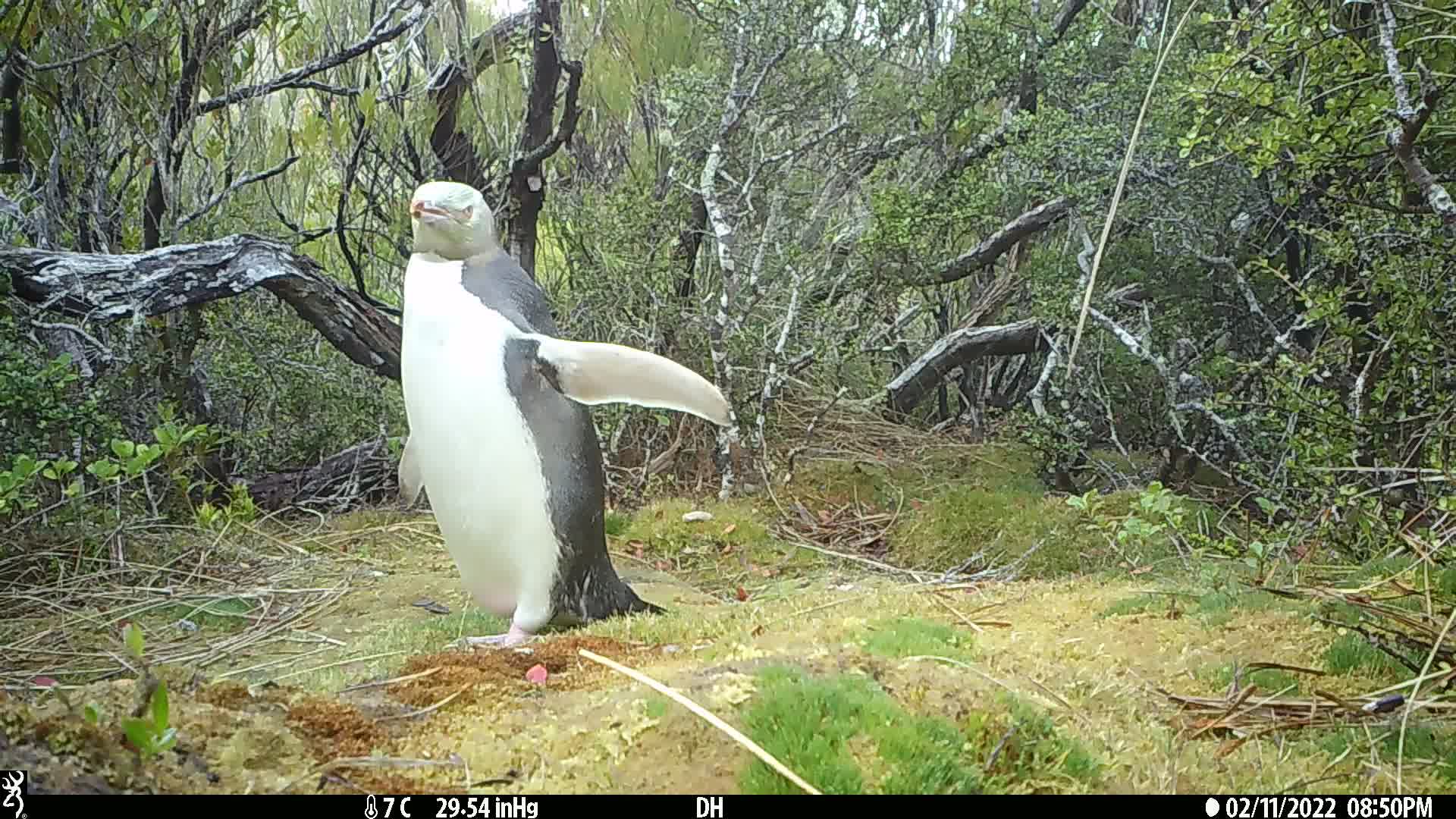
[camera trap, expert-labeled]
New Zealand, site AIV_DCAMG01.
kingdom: Animalia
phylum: Chordata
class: Aves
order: Sphenisciformes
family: Spheniscidae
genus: Megadyptes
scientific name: Megadyptes antipodes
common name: yellow-eyed penguin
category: yellow eyed penguin